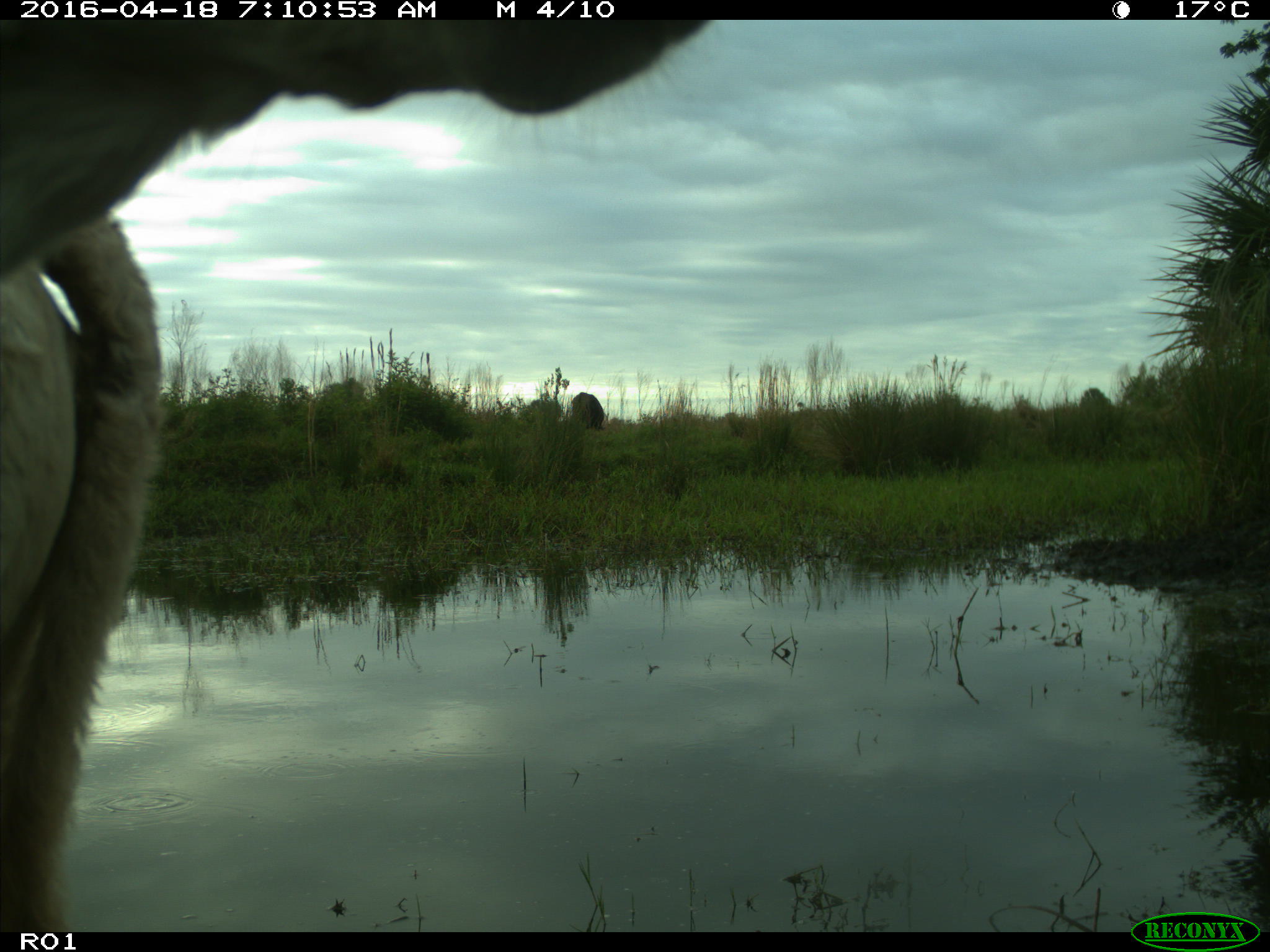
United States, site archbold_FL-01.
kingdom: Animalia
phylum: Chordata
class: Mammalia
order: Artiodactyla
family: Bovidae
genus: Bos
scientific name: Bos taurus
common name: domestic cow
Bos taurus (domestic cow).